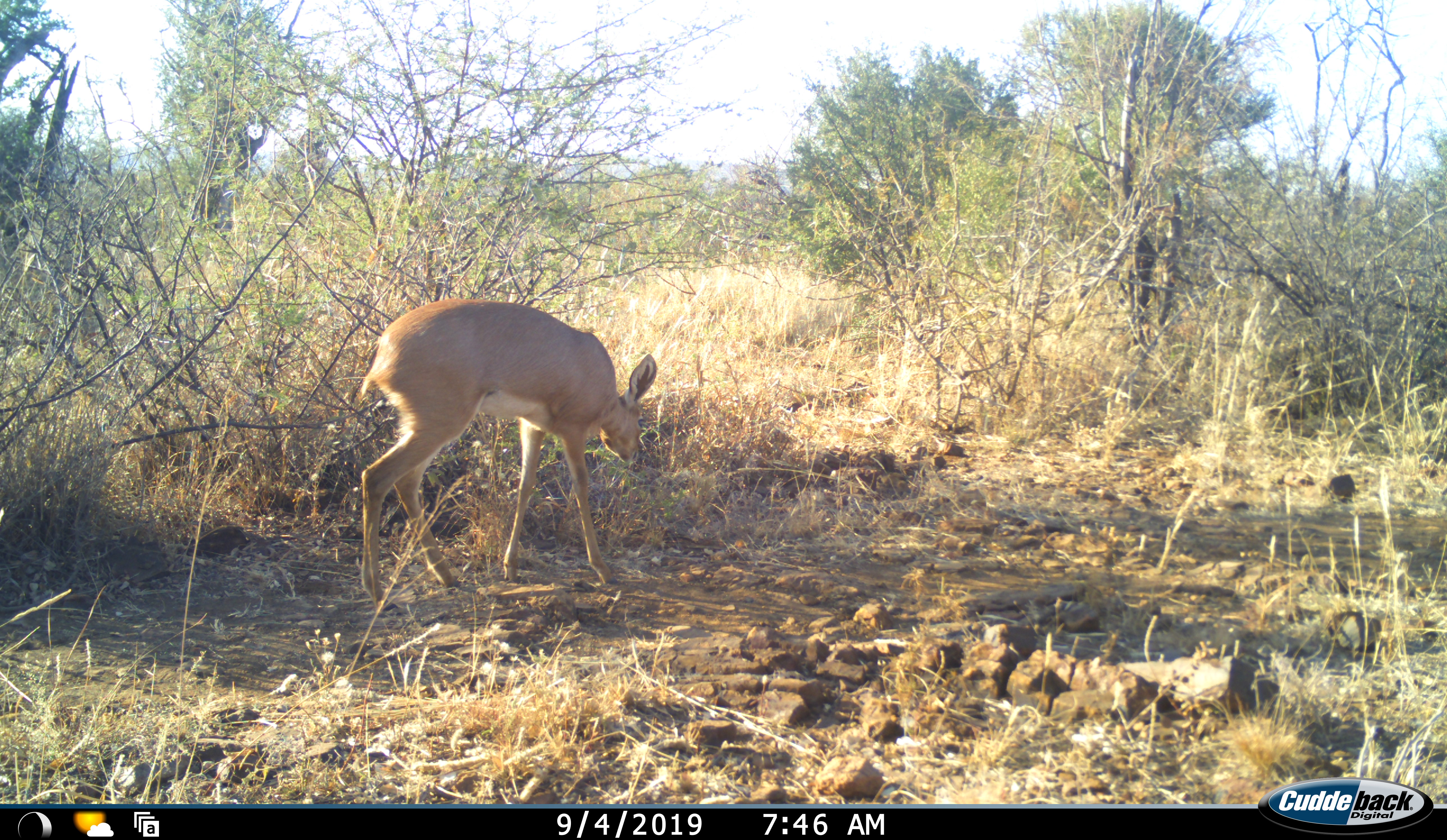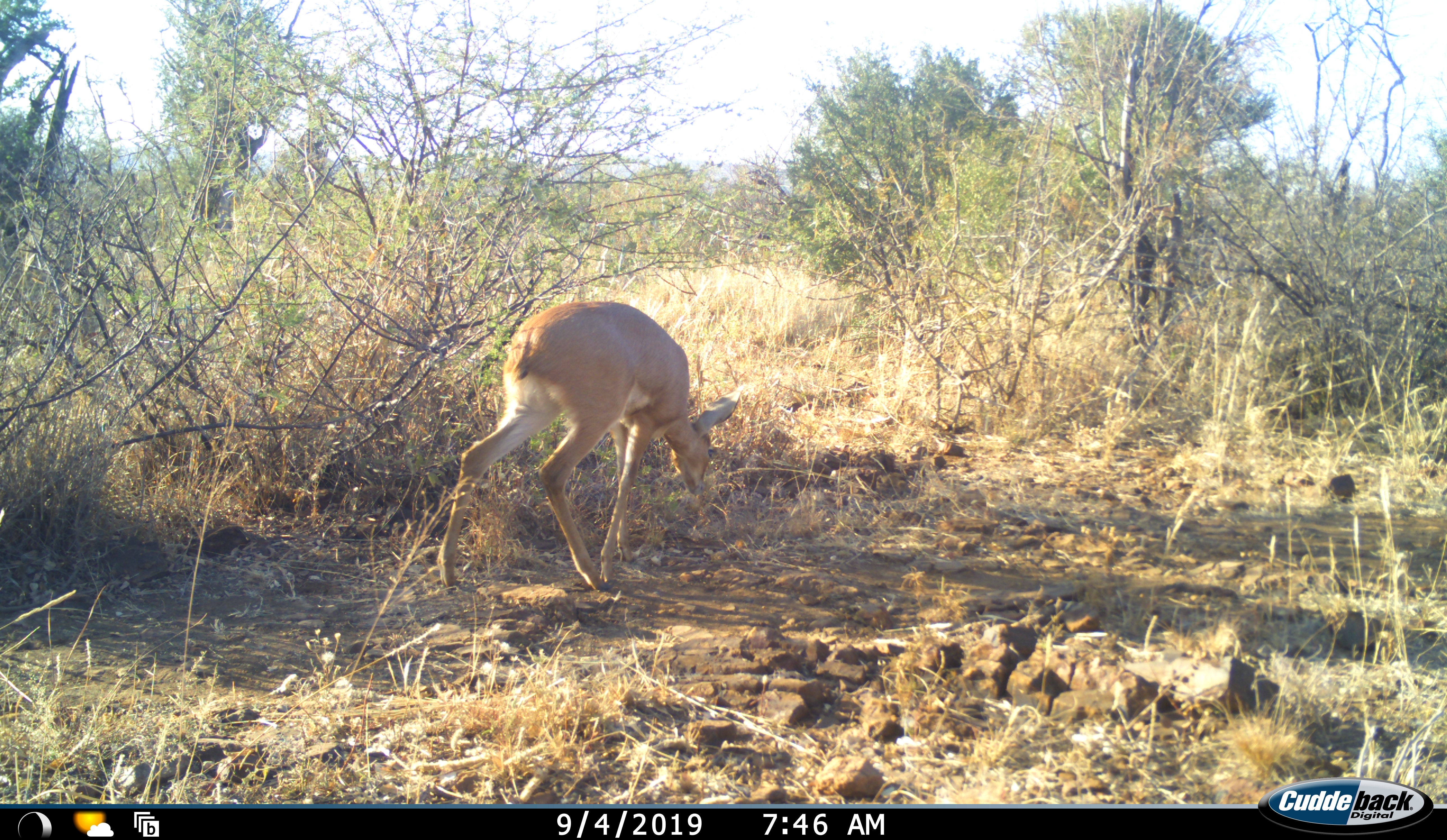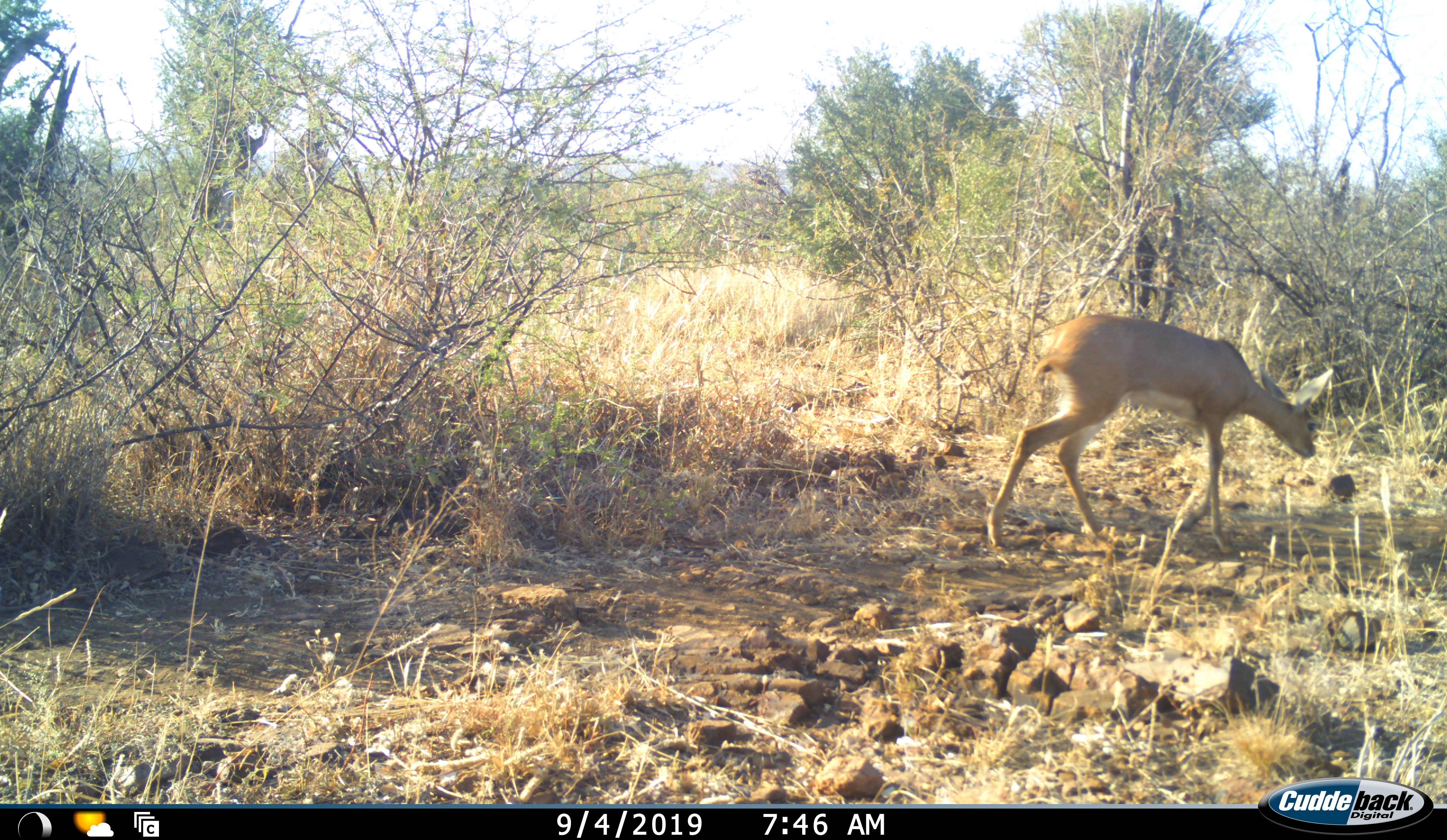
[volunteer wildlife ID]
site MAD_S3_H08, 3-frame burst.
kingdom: Animalia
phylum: Chordata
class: Mammalia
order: Artiodactyla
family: Bovidae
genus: Raphicerus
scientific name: Raphicerus campestris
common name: steenbok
Steenbok (Raphicerus campestris), count 1. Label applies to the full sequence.